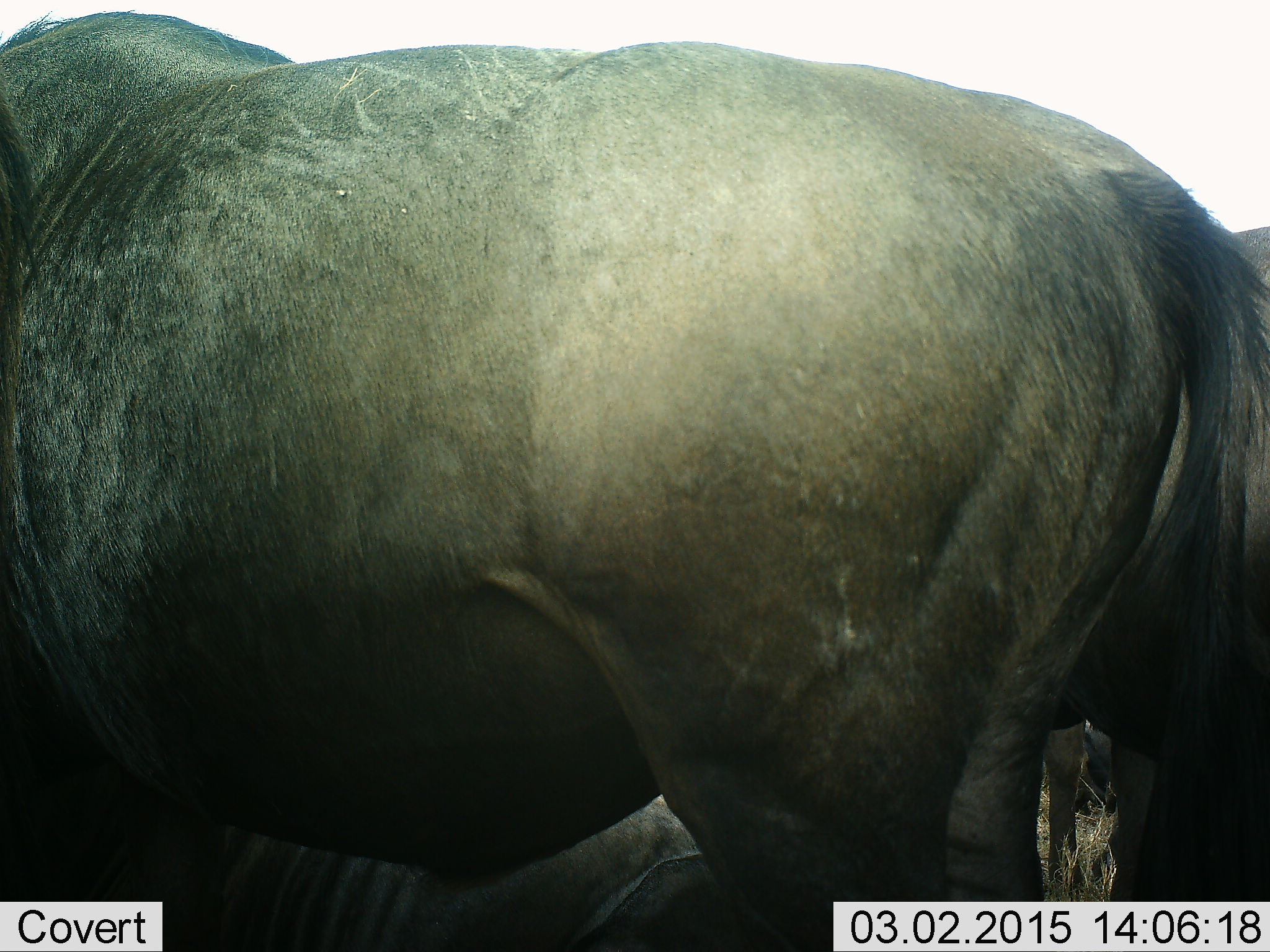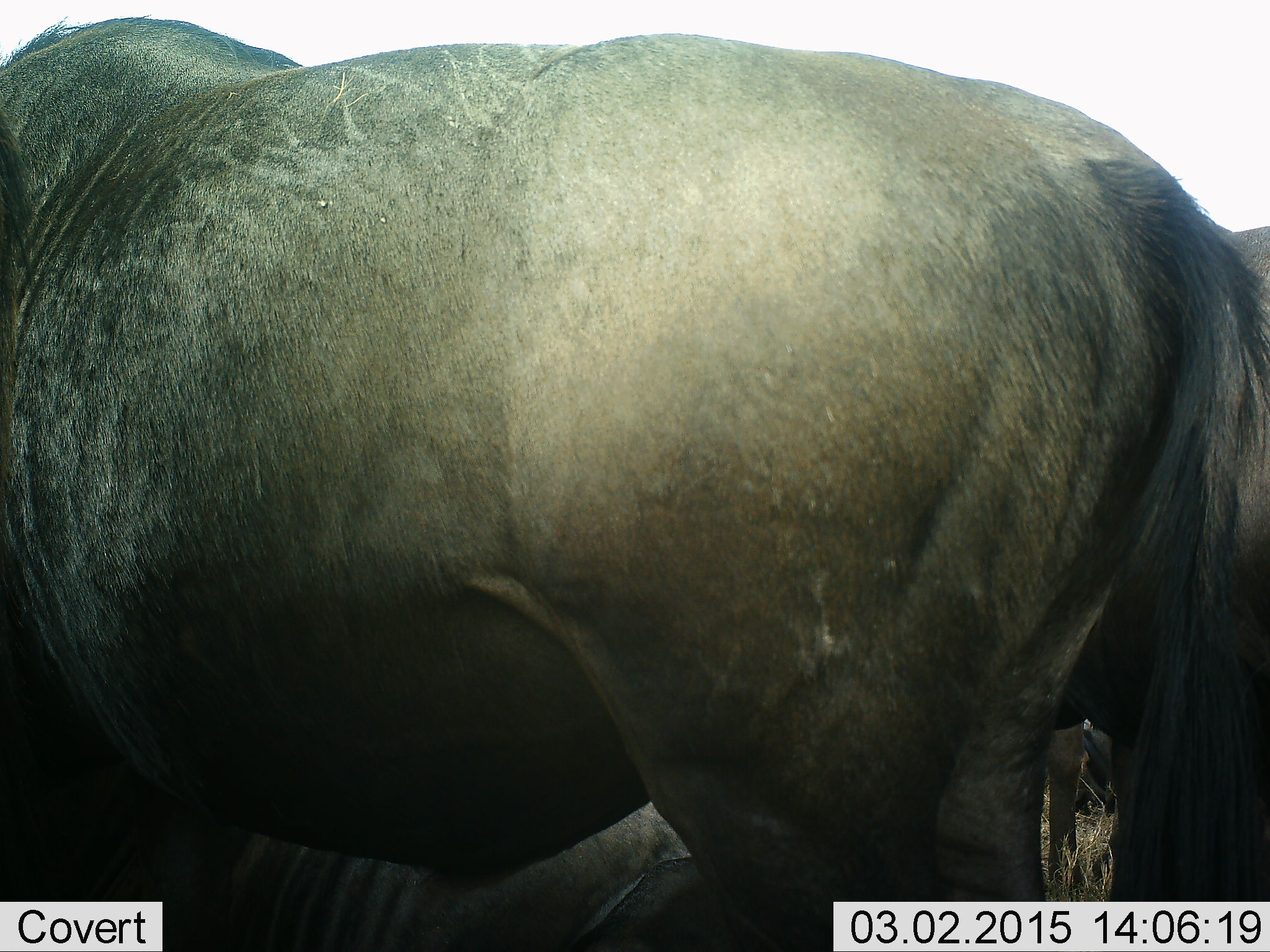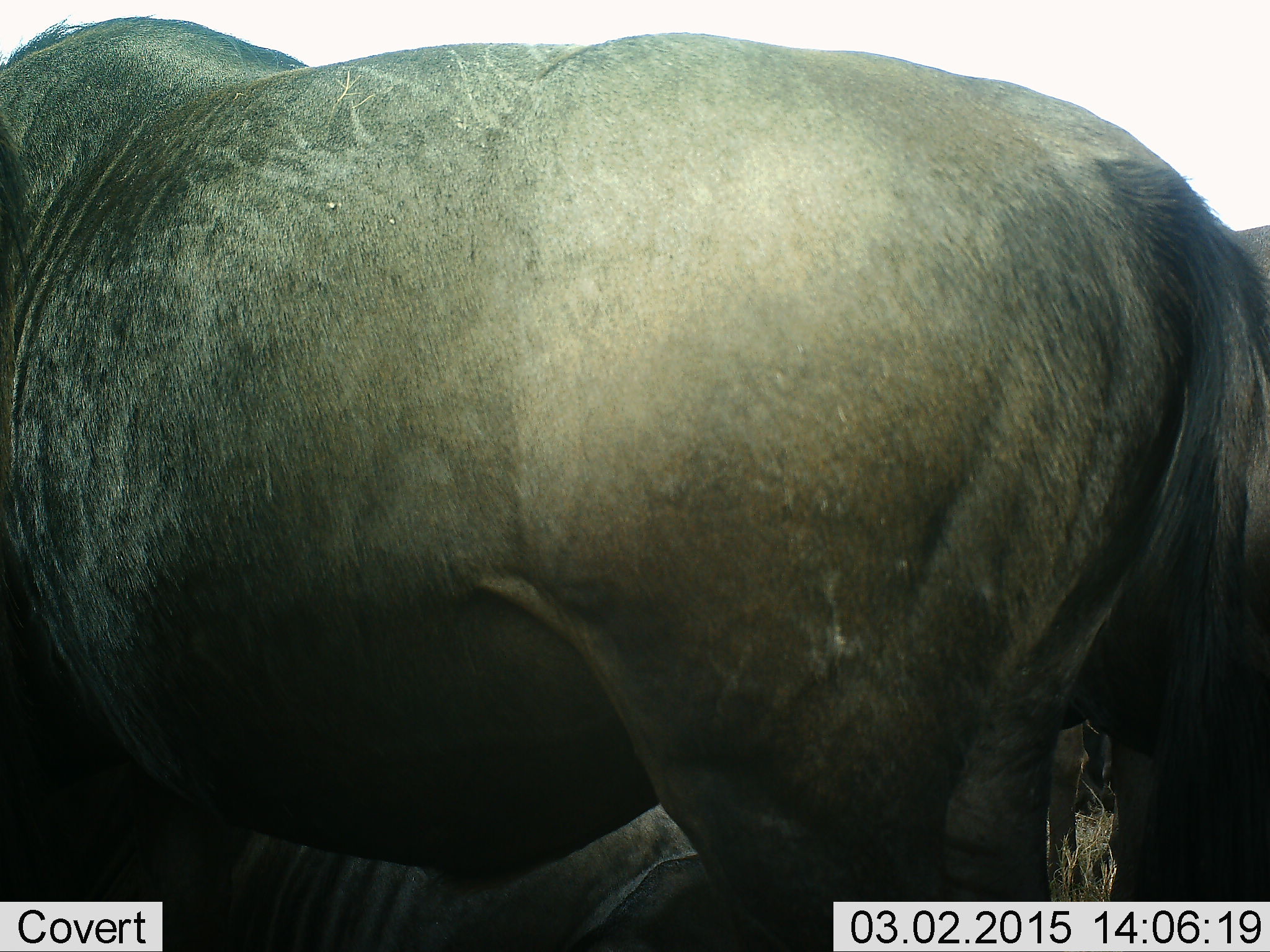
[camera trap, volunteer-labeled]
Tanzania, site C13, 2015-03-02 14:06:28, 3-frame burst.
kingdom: Animalia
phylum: Chordata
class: Mammalia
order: Artiodactyla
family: Bovidae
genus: Connochaetes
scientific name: Connochaetes taurinus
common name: blue wildebeest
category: wildebeest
Wildebeest (blue wildebeest) (Connochaetes taurinus), count 2. Behavior (volunteer vote fractions): standing 90%, resting 40%, moving 20%, interacting 0%. Young present (vote fraction): 0%. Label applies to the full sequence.